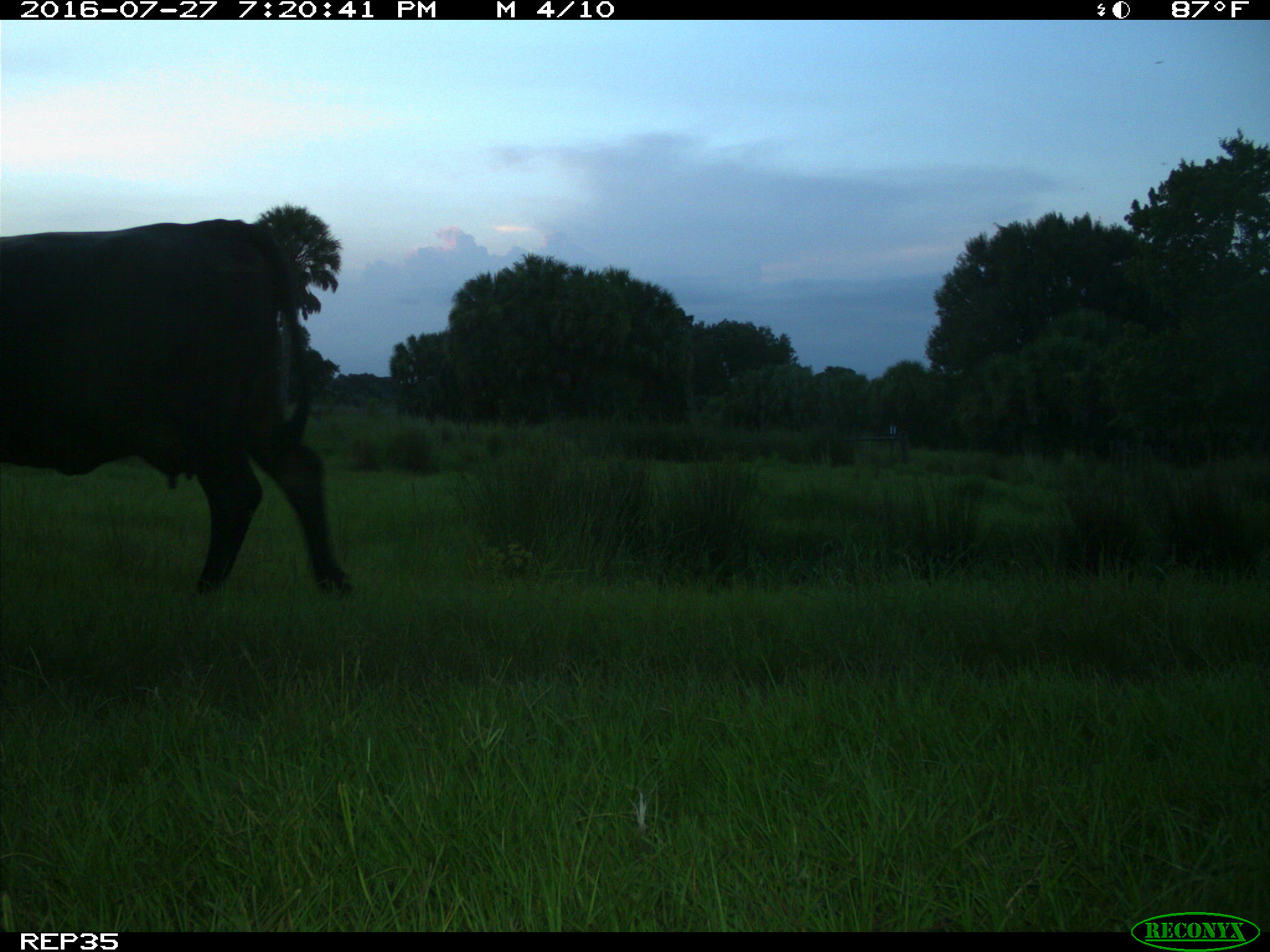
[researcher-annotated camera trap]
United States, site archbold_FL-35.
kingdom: Animalia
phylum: Chordata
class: Mammalia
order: Artiodactyla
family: Bovidae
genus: Bos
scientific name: Bos taurus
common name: domestic cow